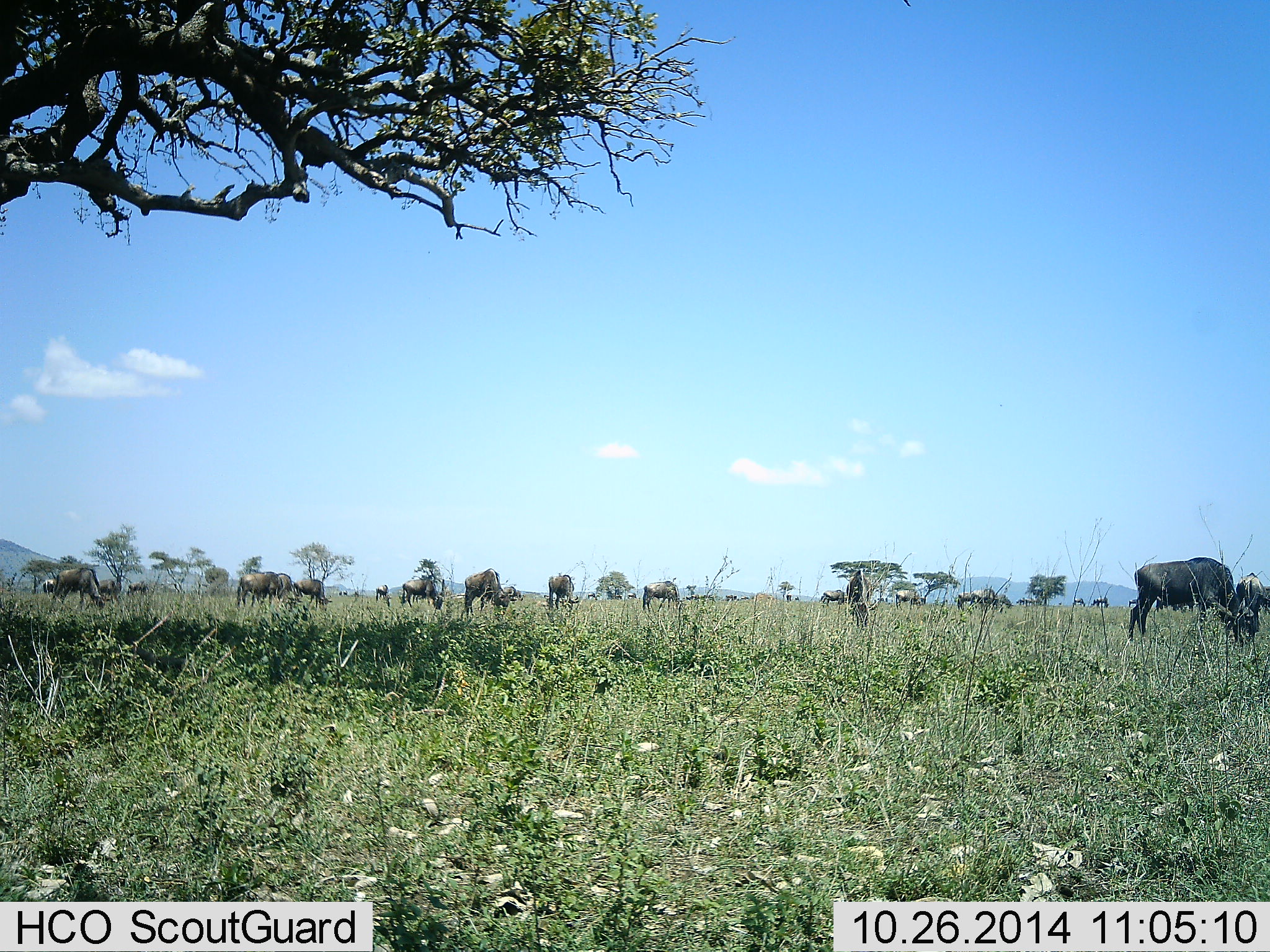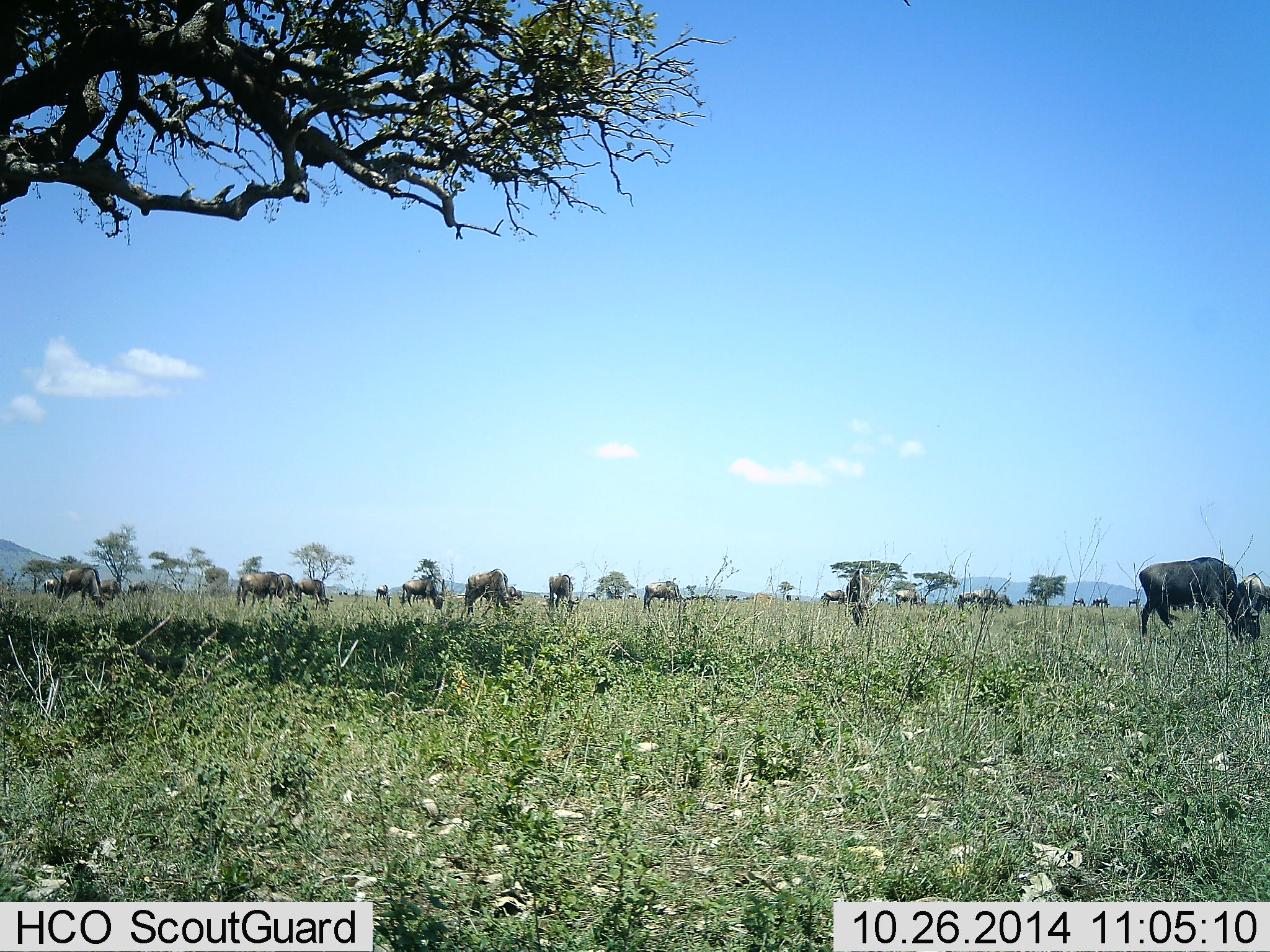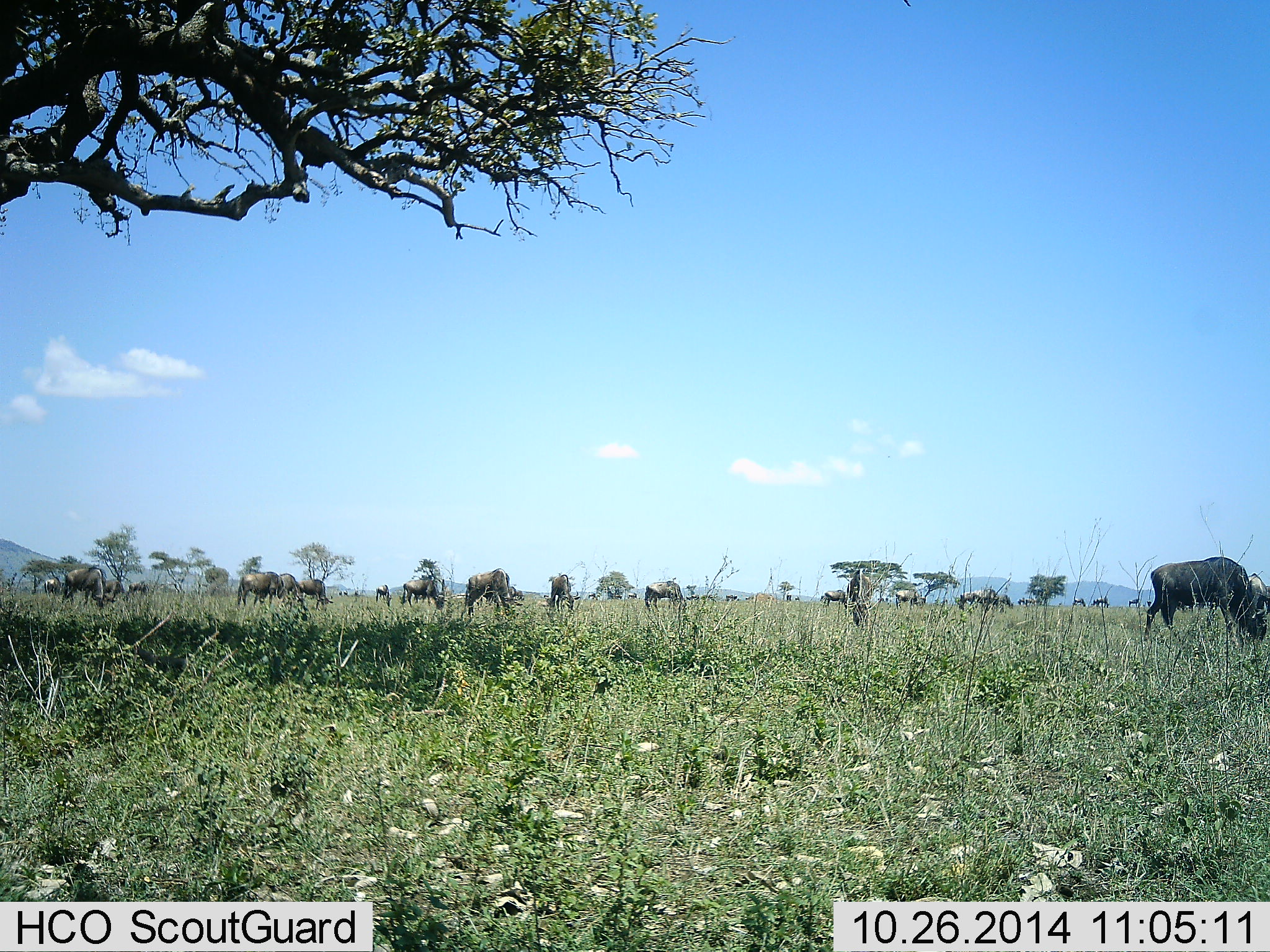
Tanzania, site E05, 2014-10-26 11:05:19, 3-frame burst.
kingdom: Animalia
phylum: Chordata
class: Mammalia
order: Artiodactyla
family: Bovidae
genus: Connochaetes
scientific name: Connochaetes taurinus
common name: blue wildebeest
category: wildebeest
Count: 11-50.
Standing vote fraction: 10%.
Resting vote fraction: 0%.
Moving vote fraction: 10%.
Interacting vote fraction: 0%.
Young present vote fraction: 0%.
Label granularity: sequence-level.